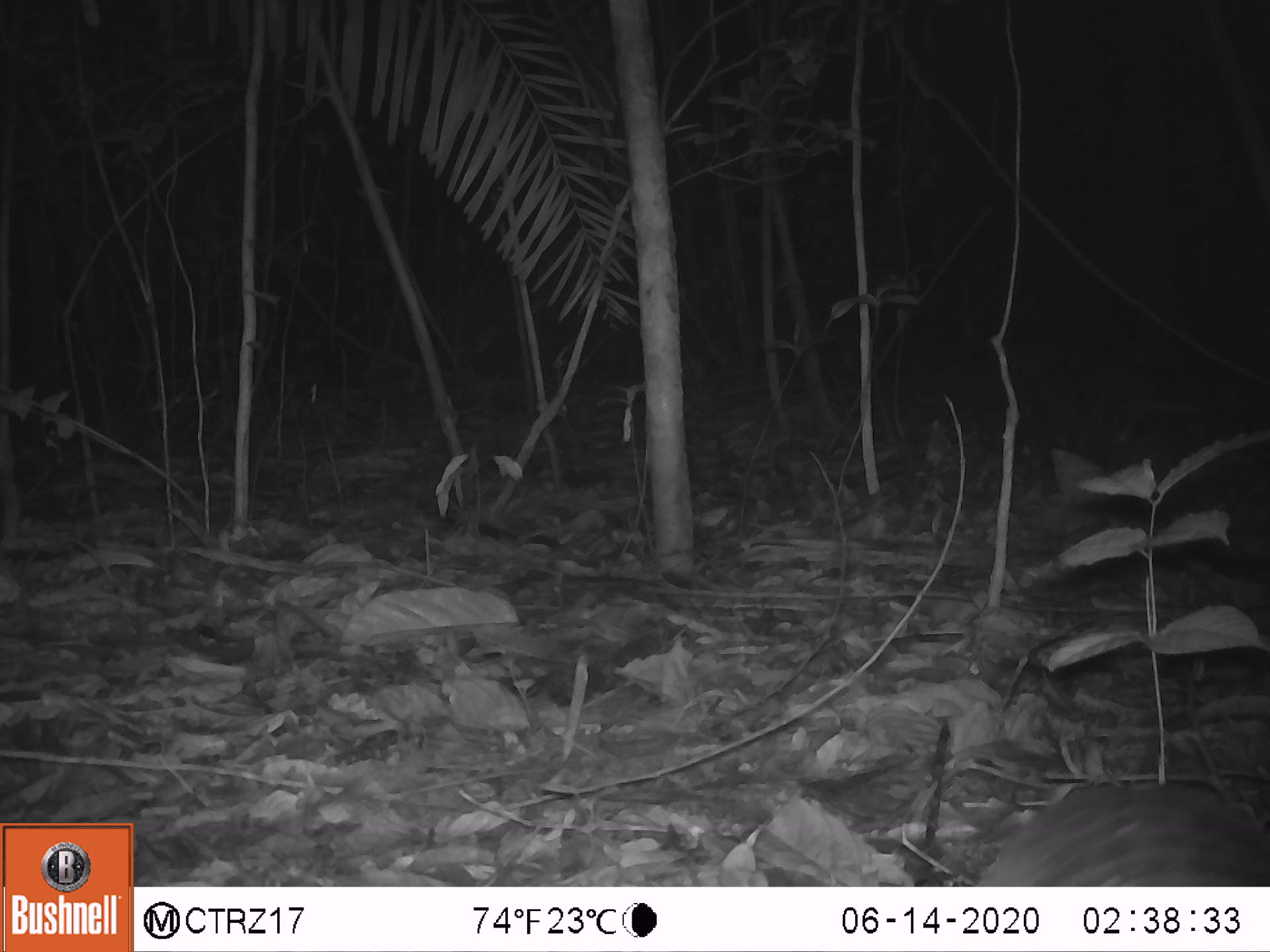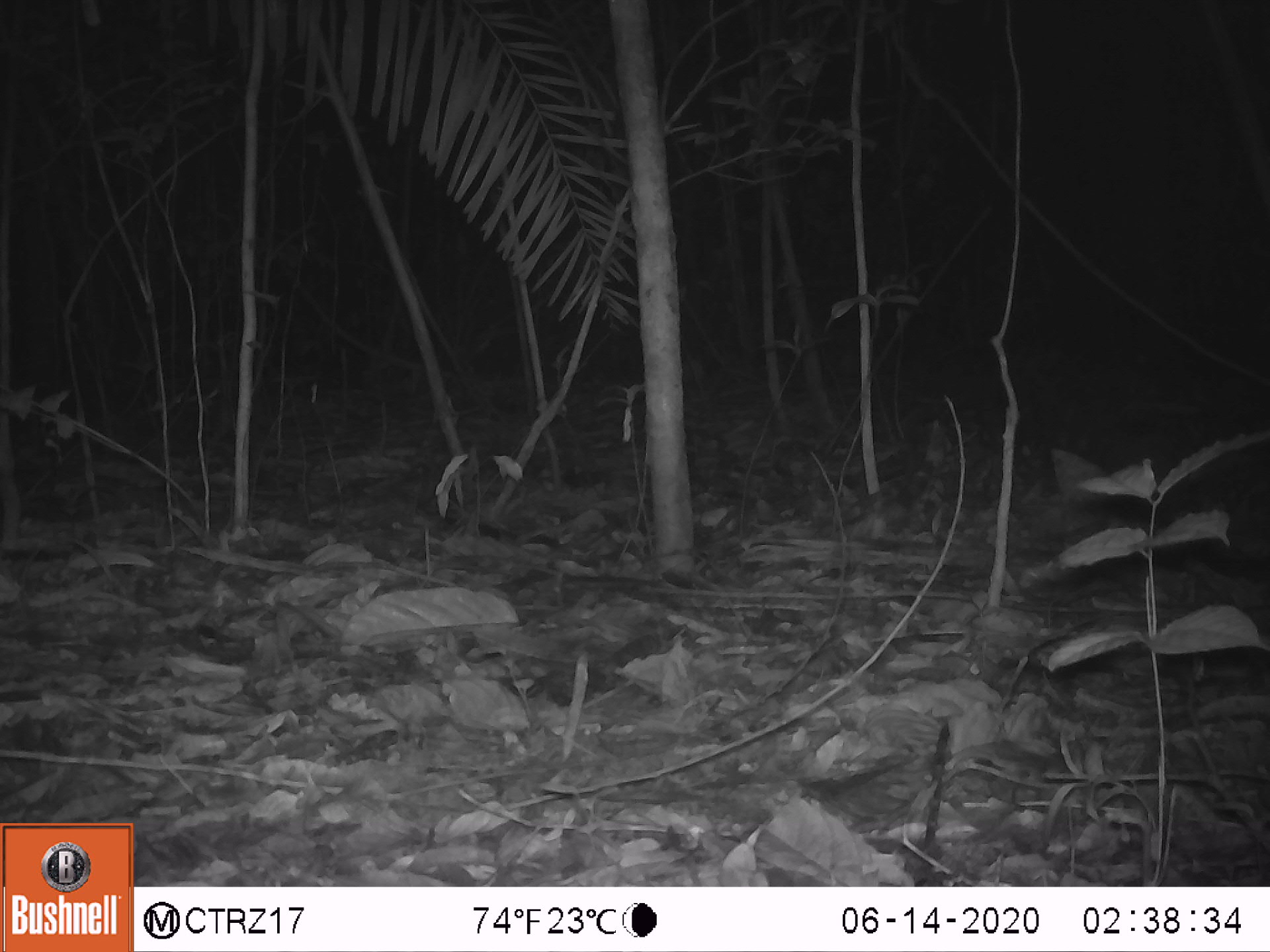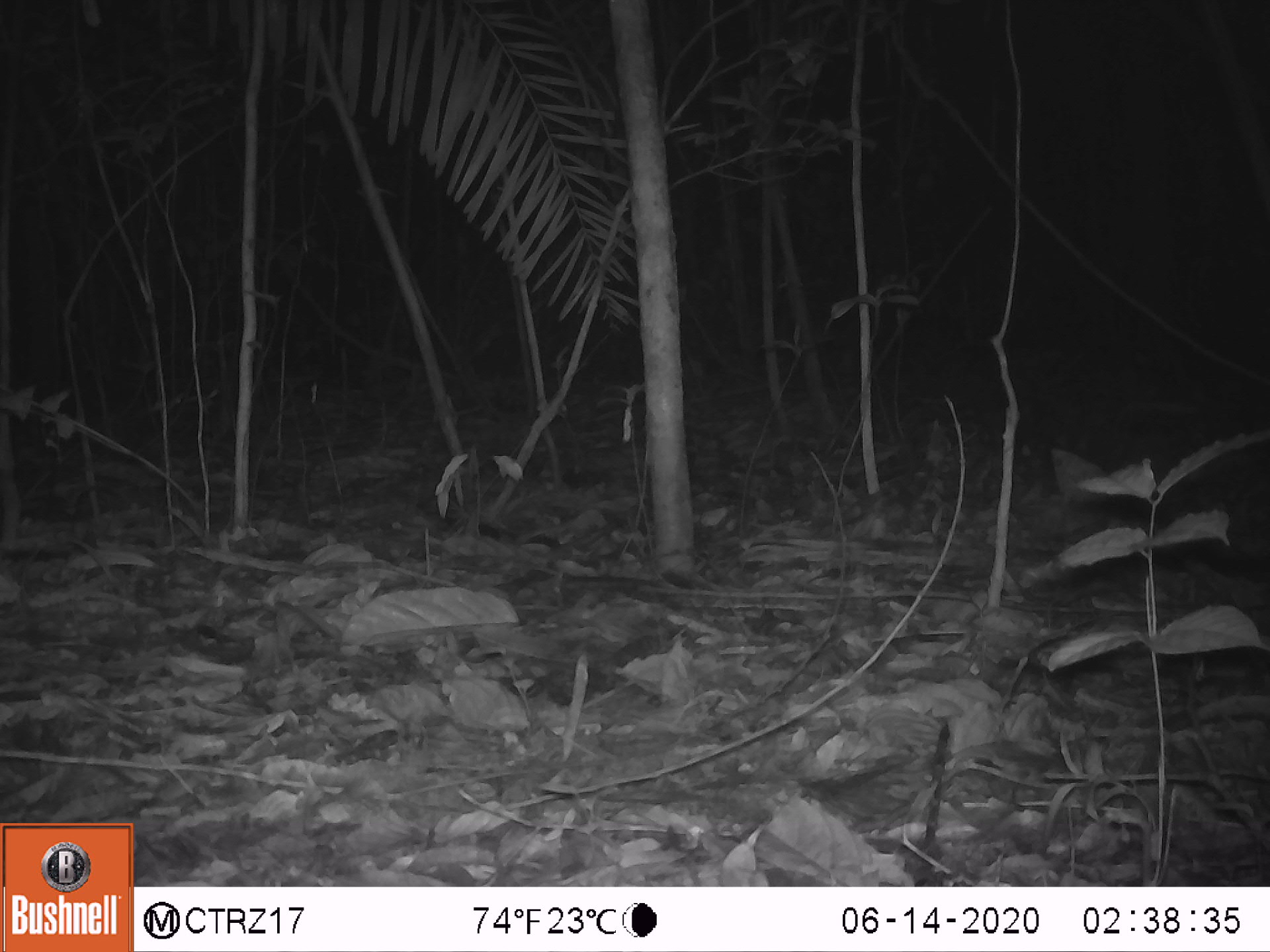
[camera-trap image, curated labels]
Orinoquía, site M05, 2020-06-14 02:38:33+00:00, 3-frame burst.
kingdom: Animalia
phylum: Chordata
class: Mammalia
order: Cingulata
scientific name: Cingulata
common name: armadillo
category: unknown armadillo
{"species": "unknown armadillo (armadillo) (Cingulata)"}